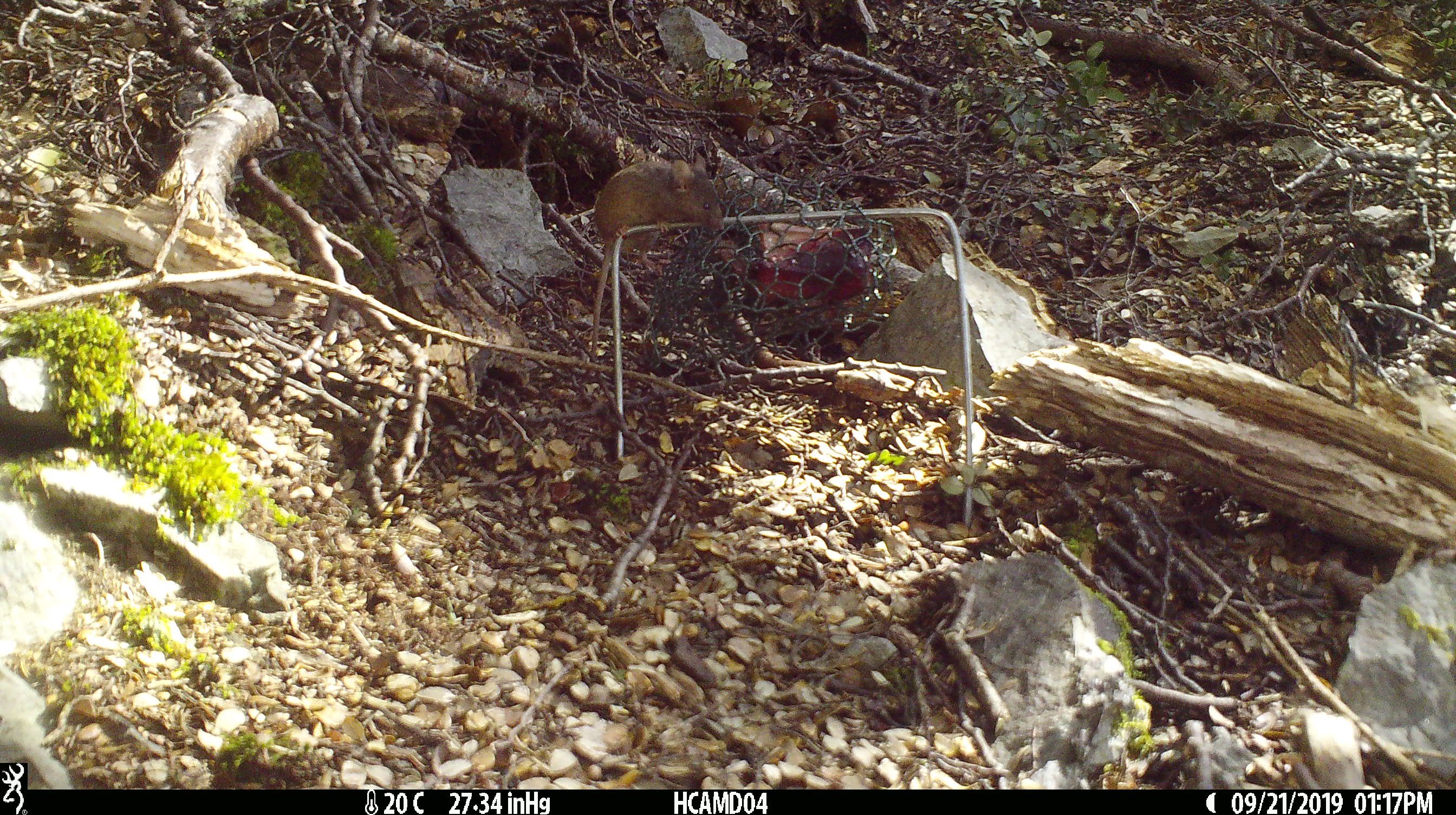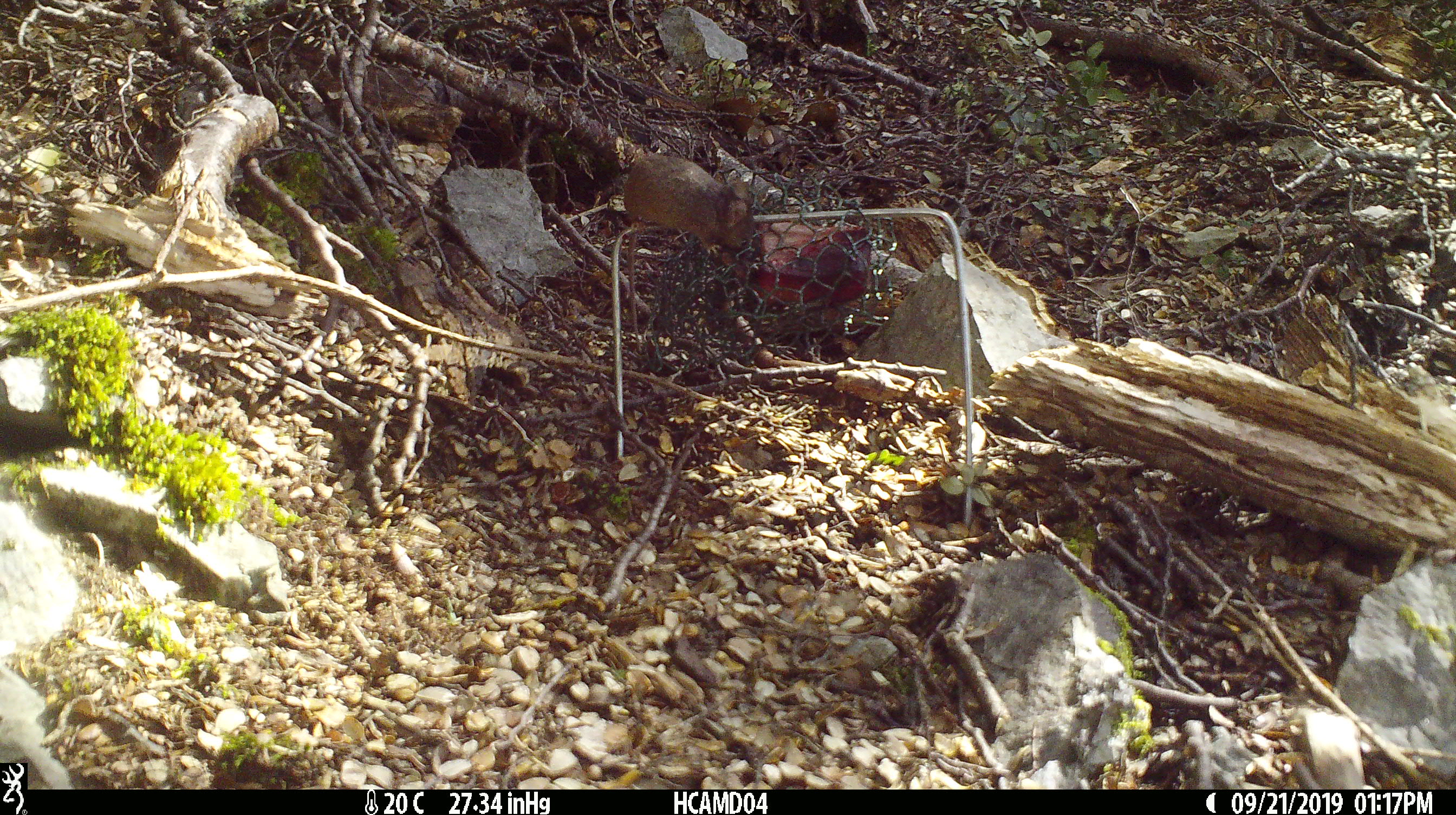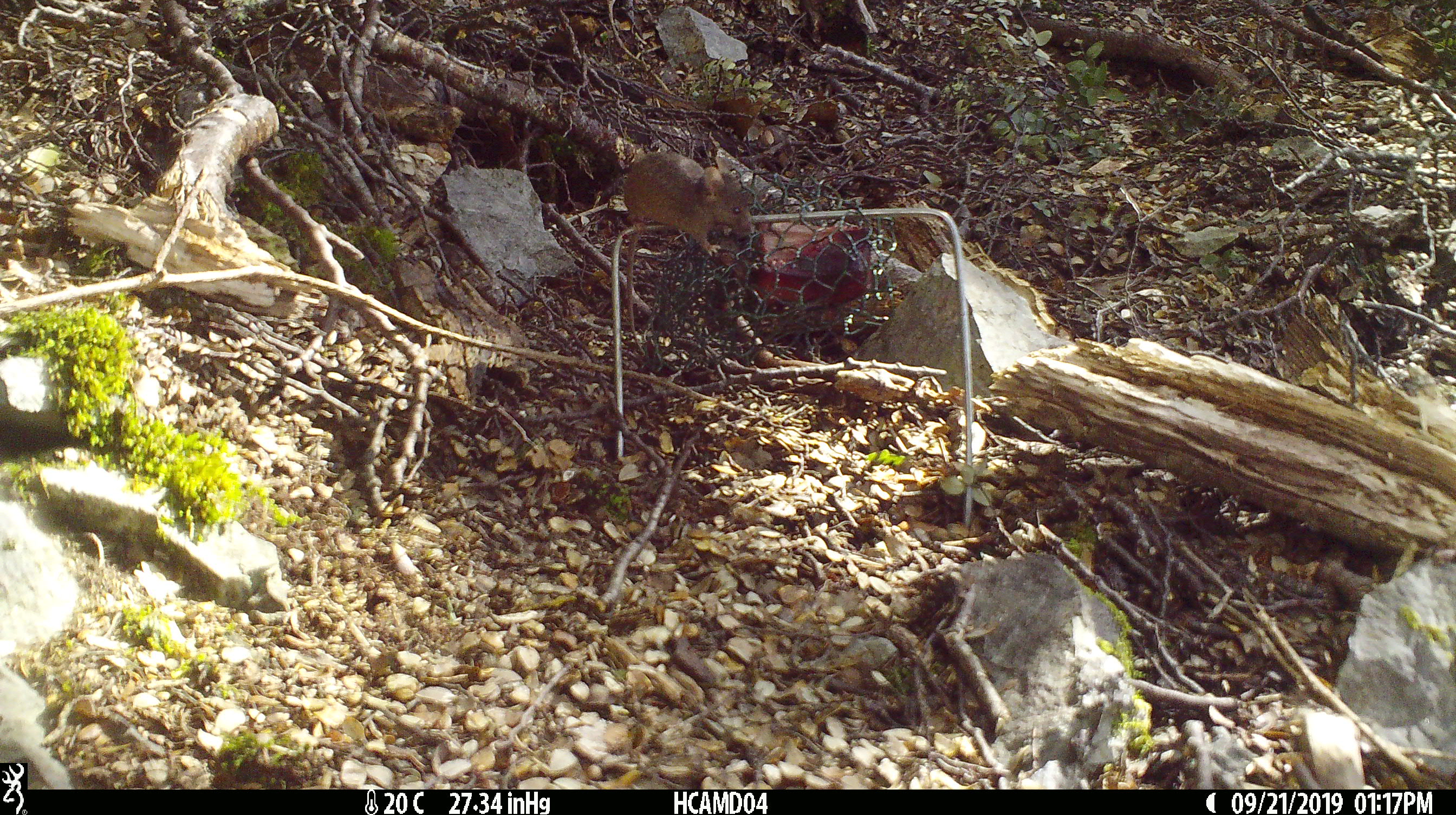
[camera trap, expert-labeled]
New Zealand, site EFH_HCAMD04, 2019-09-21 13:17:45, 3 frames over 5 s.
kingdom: Animalia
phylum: Chordata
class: Mammalia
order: Rodentia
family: Muridae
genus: Mus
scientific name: Mus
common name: mouse